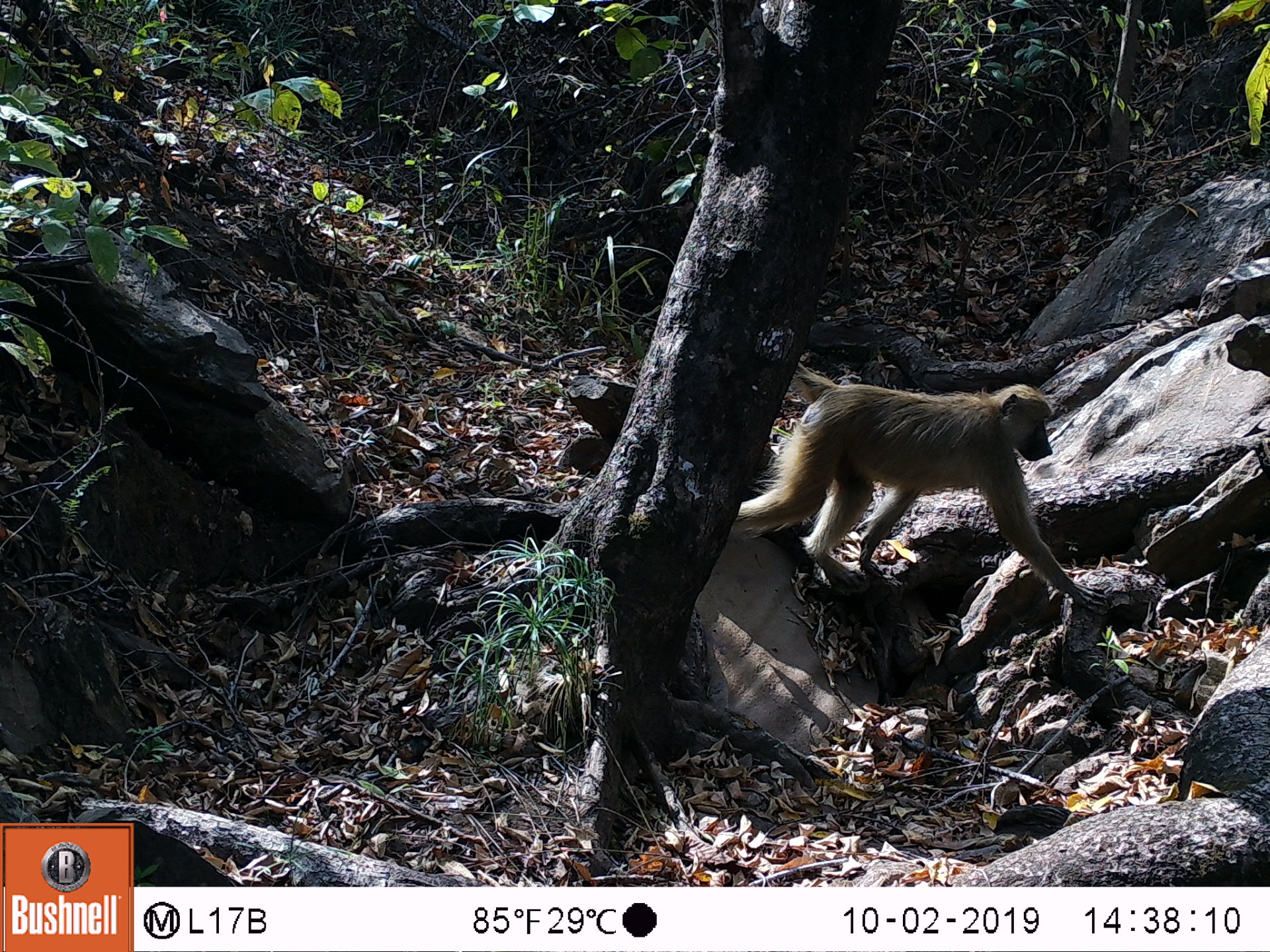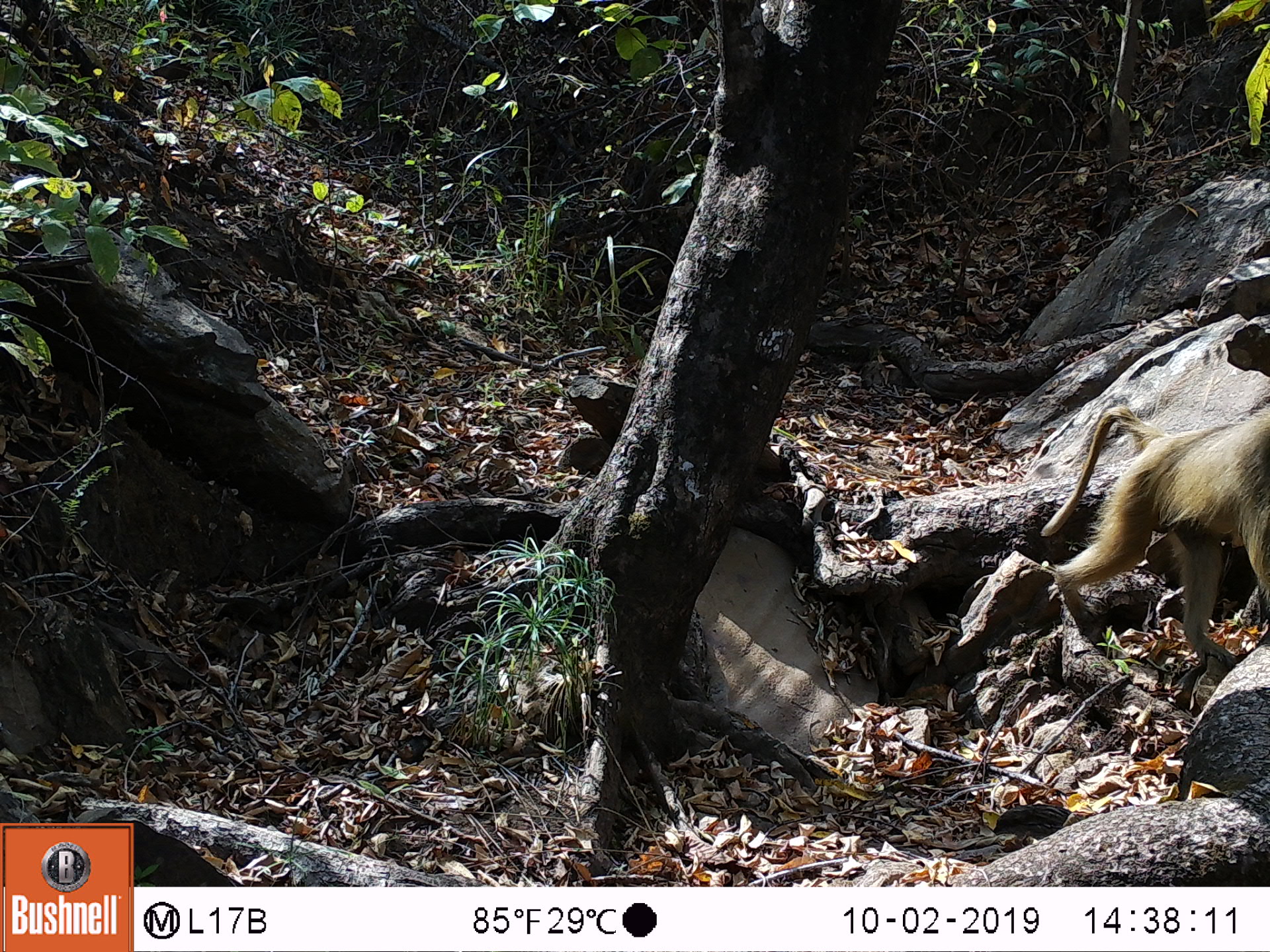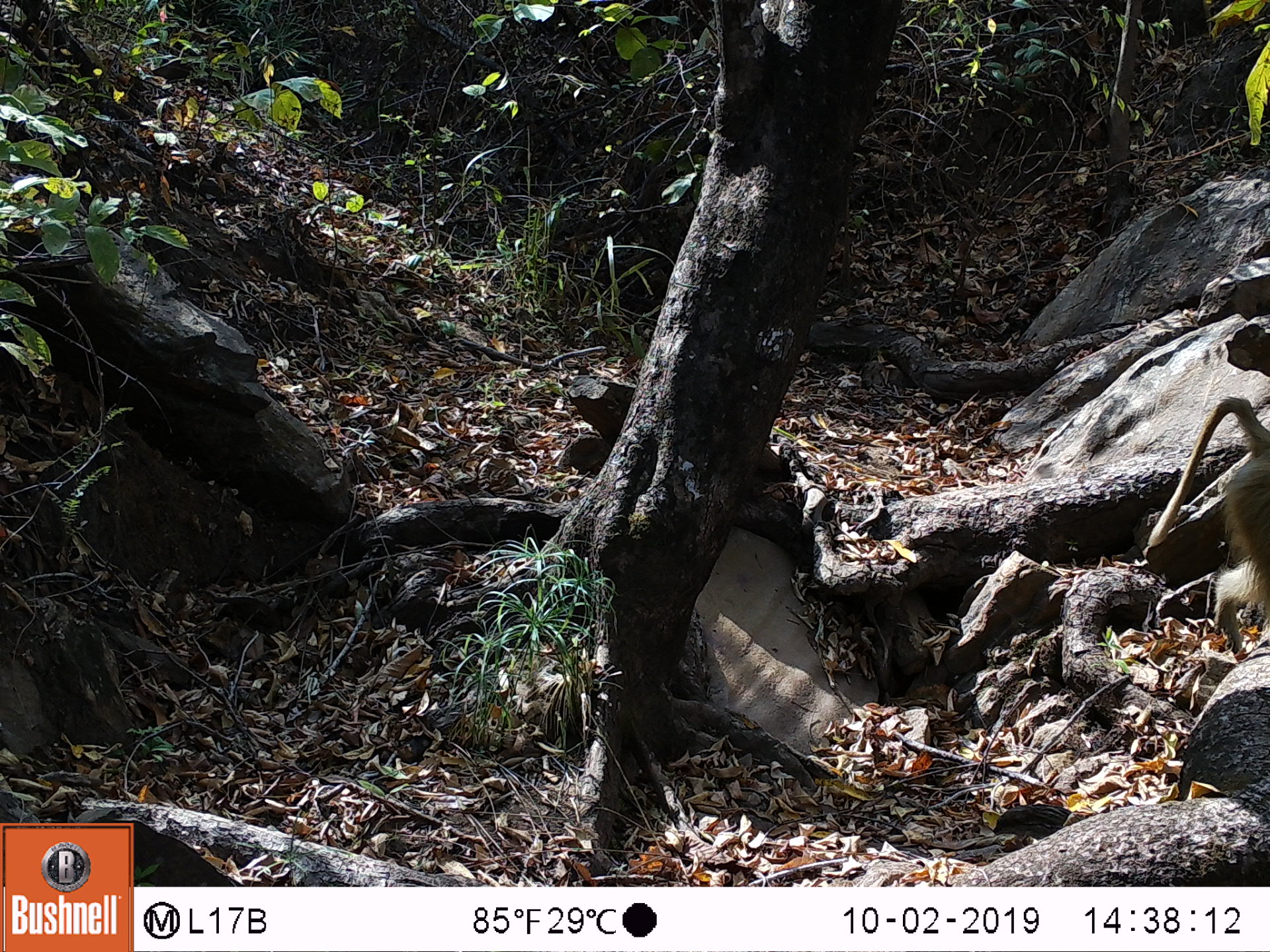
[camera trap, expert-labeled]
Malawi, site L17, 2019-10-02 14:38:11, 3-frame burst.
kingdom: Animalia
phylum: Chordata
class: Mammalia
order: Primates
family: Cercopithecidae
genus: Papio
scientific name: Papio cynocephalus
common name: yellow baboon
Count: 1.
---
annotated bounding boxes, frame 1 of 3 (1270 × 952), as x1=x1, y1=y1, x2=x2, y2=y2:
yellow baboon: x1=730, y1=357, x2=1106, y2=609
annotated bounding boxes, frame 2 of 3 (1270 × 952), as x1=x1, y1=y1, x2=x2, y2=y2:
yellow baboon: x1=1040, y1=402, x2=1270, y2=665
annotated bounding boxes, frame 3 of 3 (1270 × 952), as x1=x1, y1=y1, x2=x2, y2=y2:
yellow baboon: x1=1142, y1=401, x2=1263, y2=630